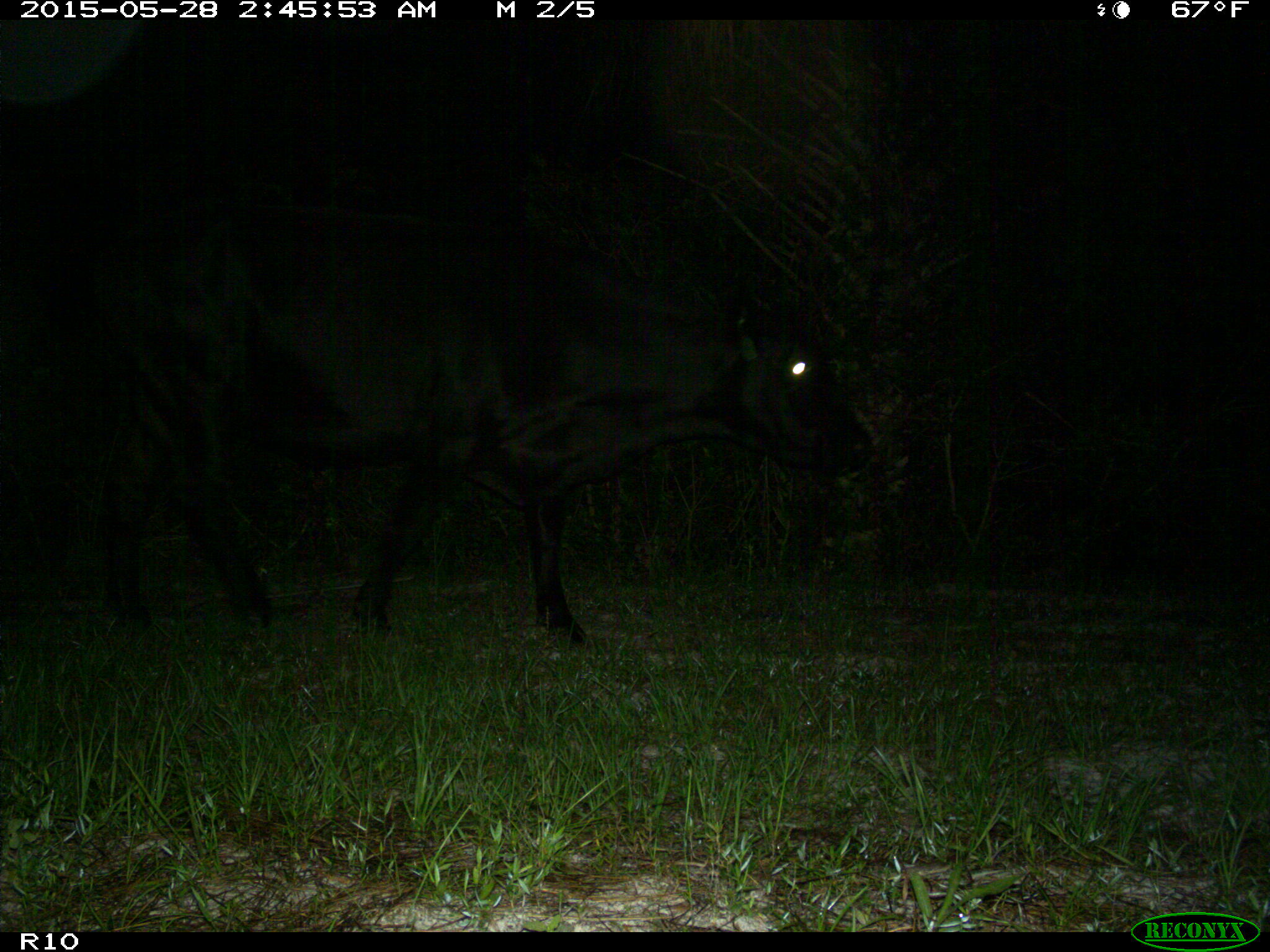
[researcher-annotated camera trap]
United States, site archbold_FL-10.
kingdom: Animalia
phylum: Chordata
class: Mammalia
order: Artiodactyla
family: Bovidae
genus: Bos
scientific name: Bos taurus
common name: domestic cow